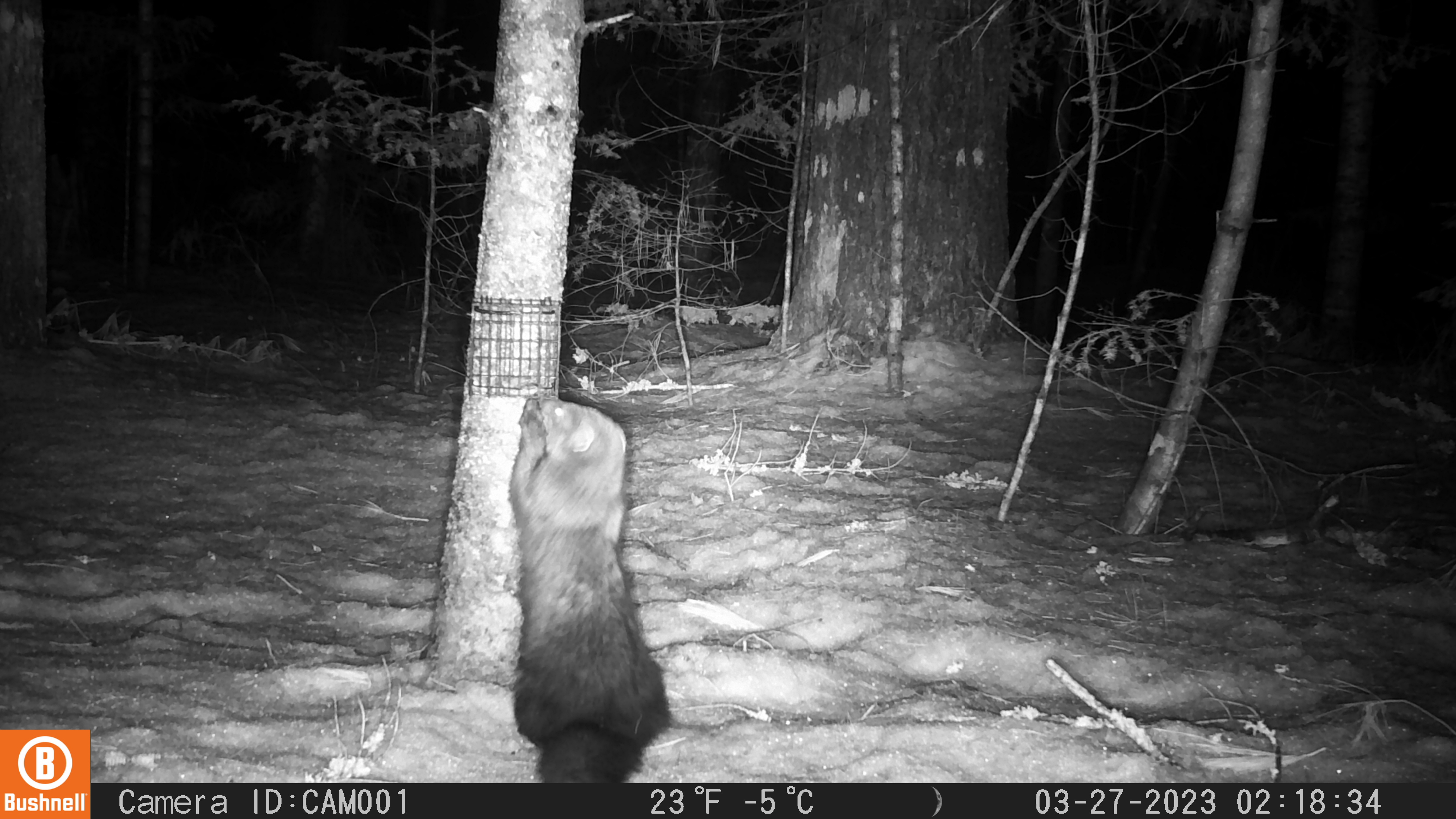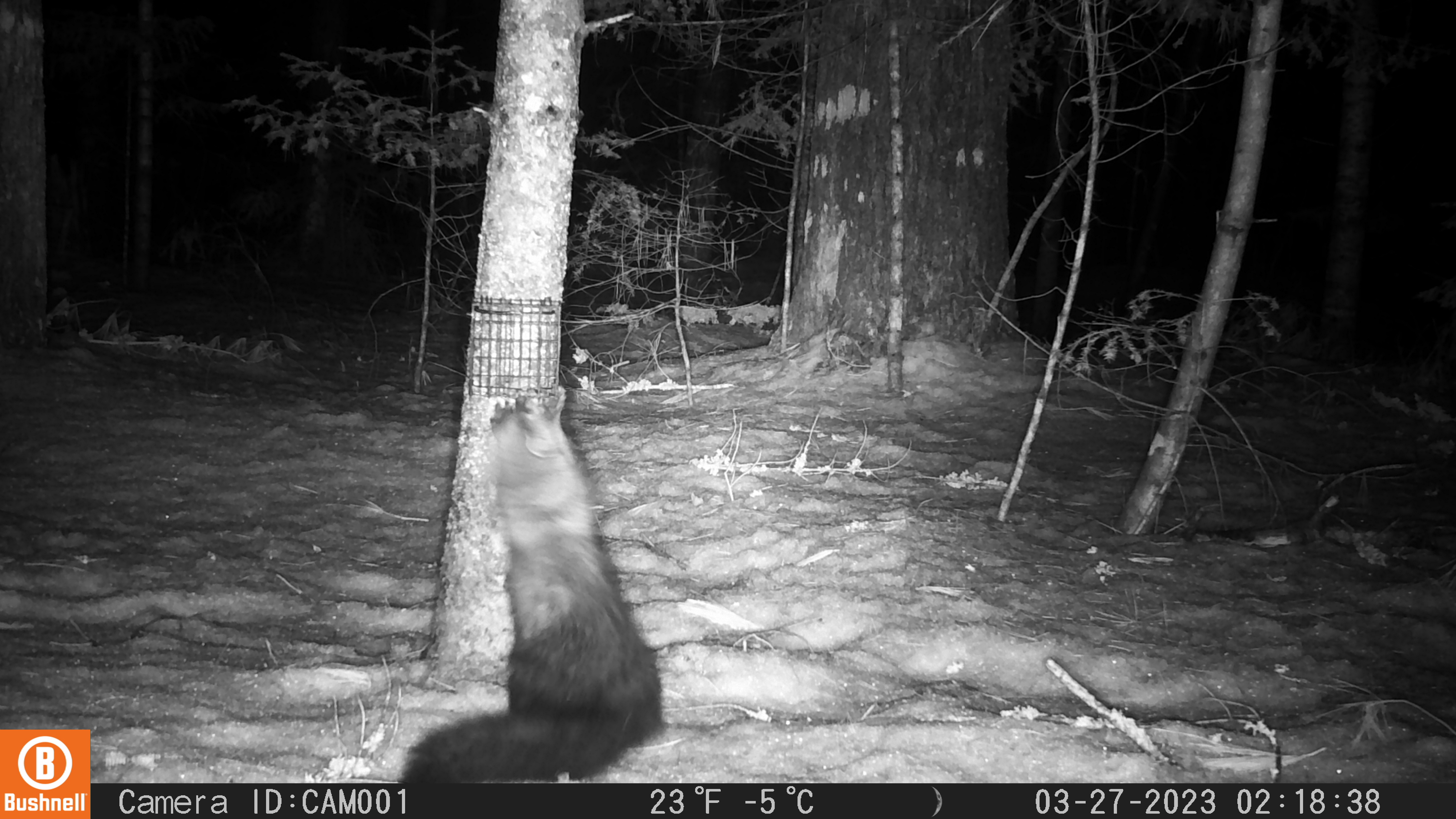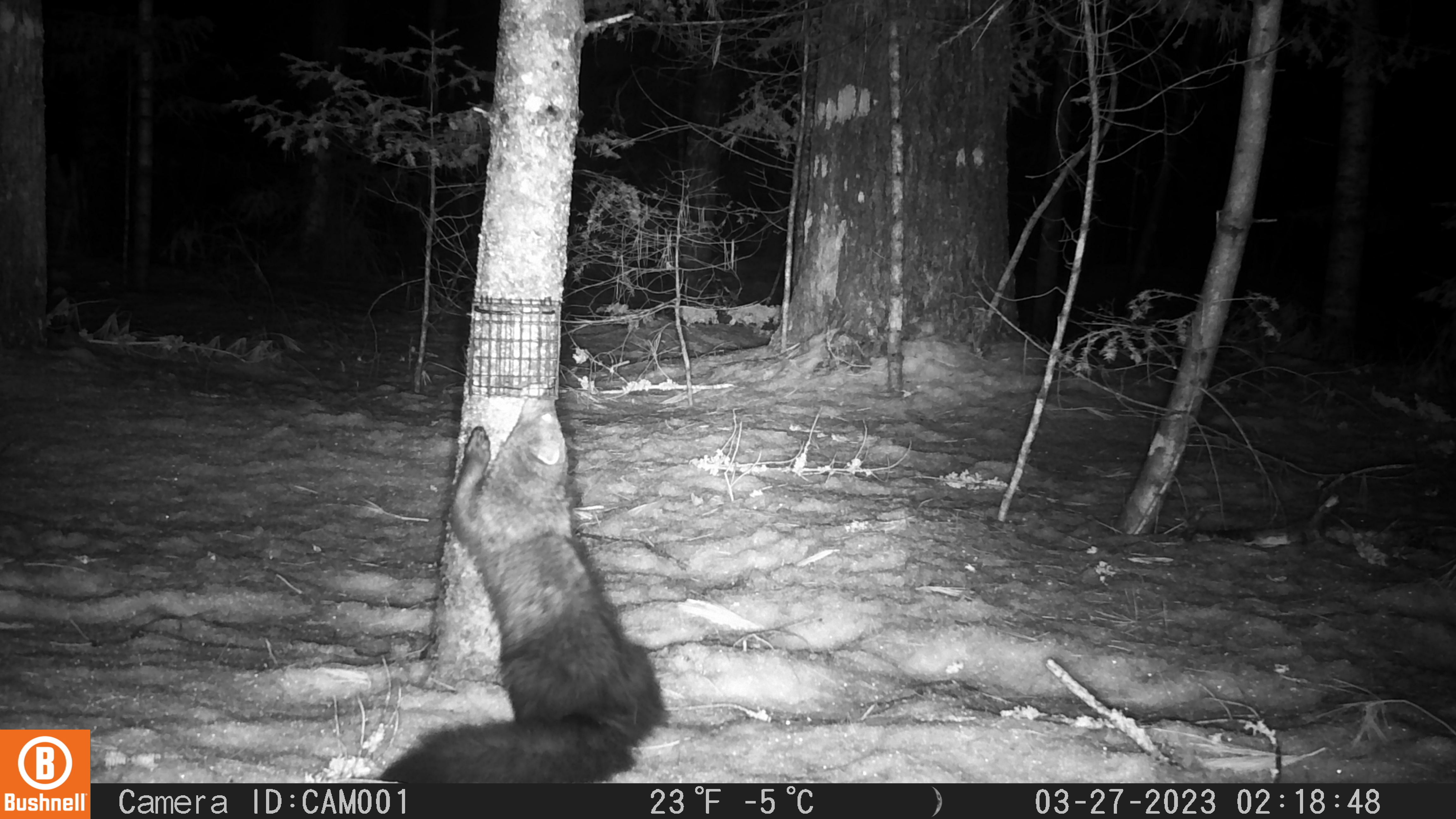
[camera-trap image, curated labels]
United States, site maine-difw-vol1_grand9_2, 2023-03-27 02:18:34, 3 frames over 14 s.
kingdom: Animalia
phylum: Chordata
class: Mammalia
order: Carnivora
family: Mustelidae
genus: Pekania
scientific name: Pekania pennanti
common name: fisher